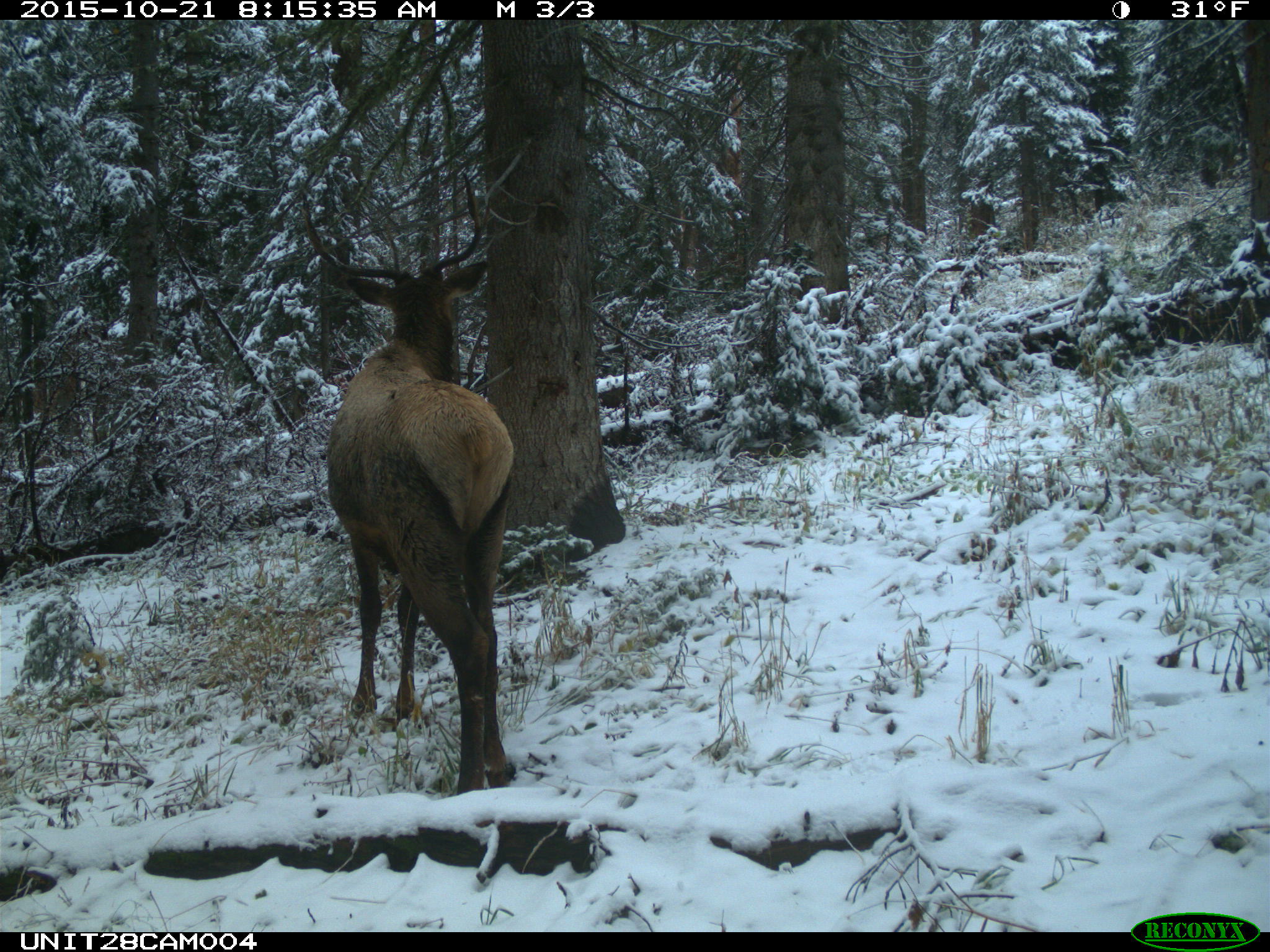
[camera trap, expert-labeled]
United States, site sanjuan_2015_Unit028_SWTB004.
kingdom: Animalia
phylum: Chordata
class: Mammalia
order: Artiodactyla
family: Cervidae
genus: Cervus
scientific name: Cervus elaphus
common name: red deer